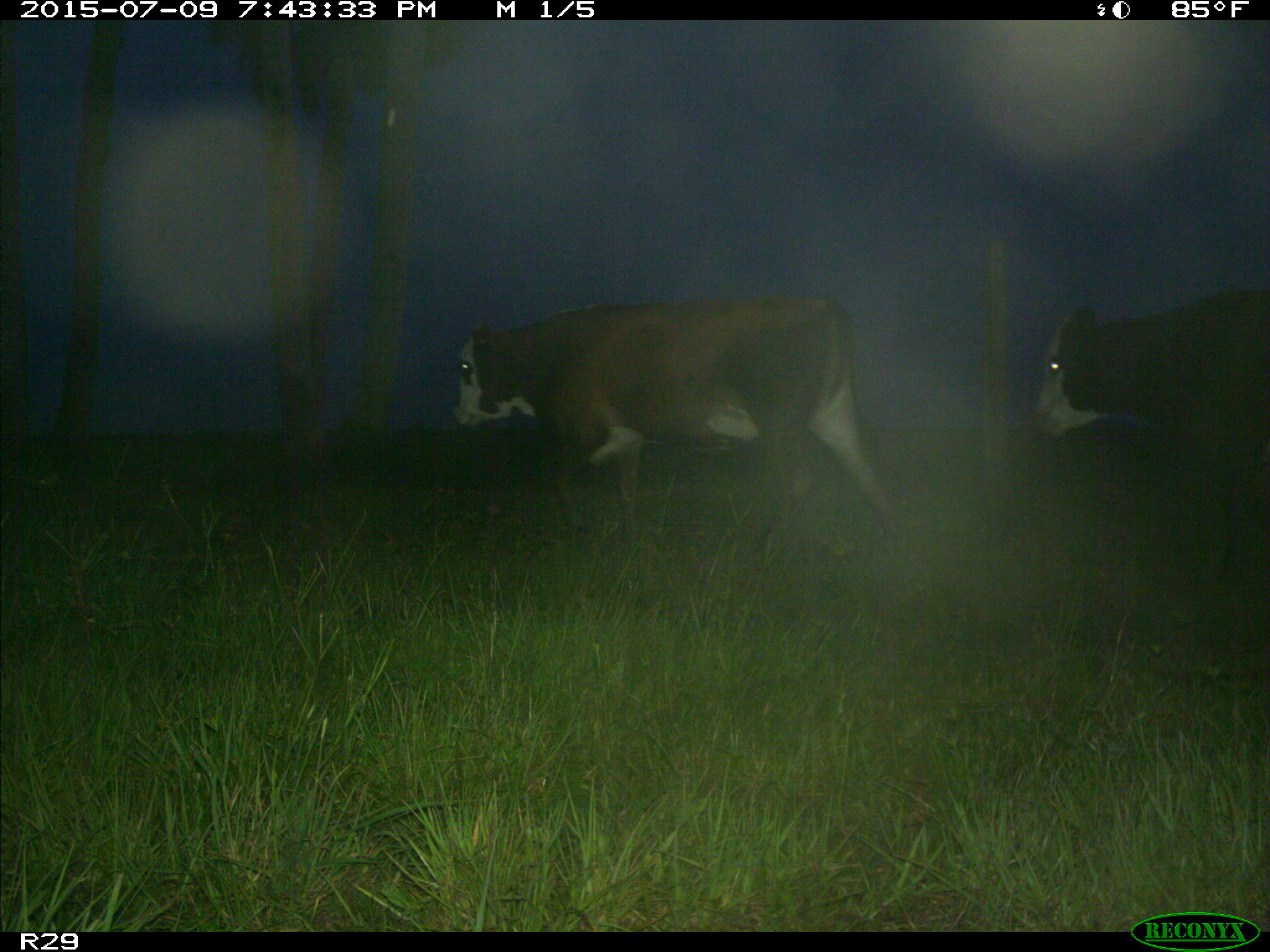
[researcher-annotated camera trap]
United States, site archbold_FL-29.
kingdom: Animalia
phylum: Chordata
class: Mammalia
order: Artiodactyla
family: Bovidae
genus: Bos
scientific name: Bos taurus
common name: domestic cow